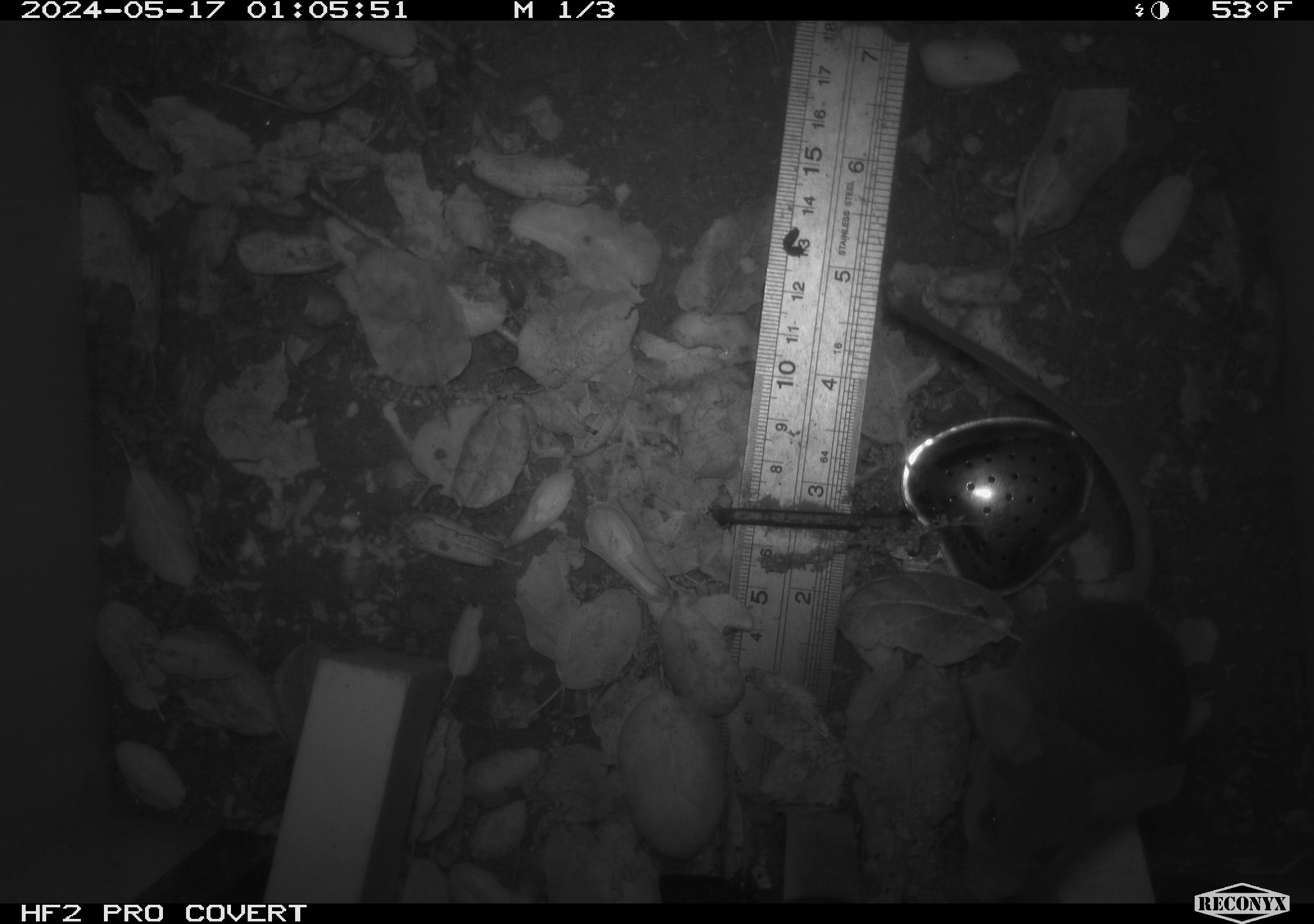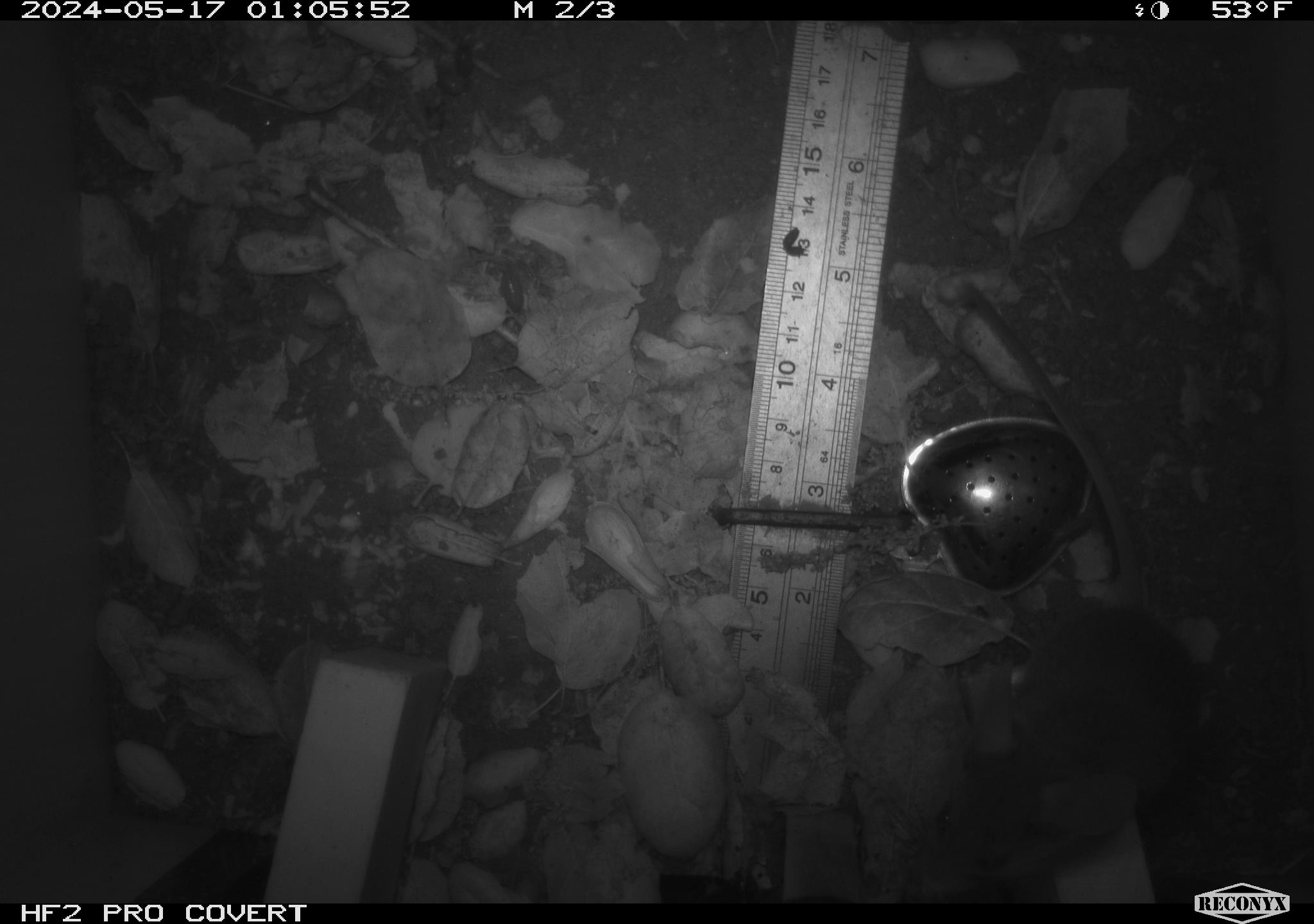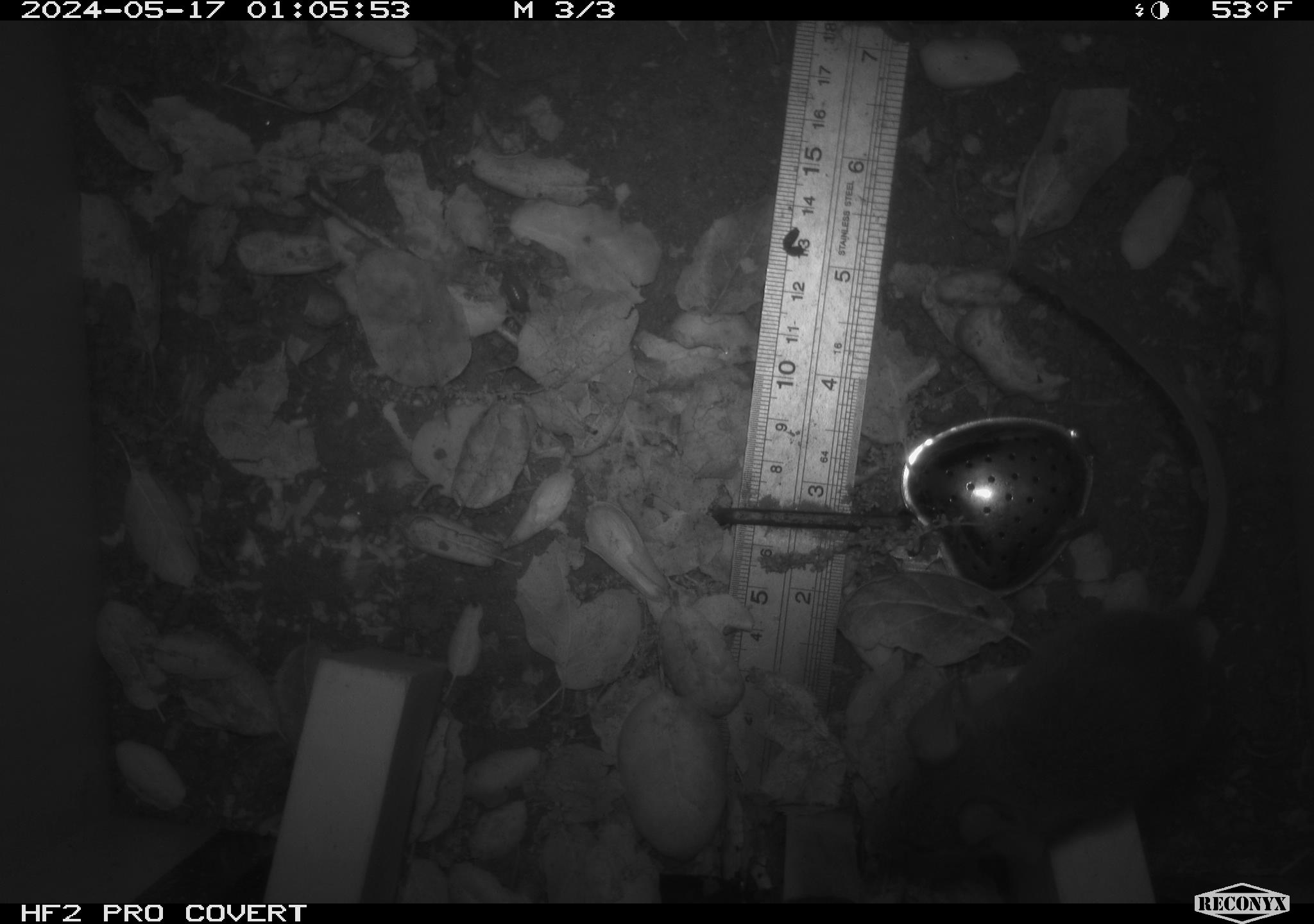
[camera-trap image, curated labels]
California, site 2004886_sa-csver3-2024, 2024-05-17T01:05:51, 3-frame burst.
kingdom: Animalia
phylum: Chordata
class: Mammalia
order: Rodentia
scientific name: Rodentia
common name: rodent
Rodent (Rodentia).